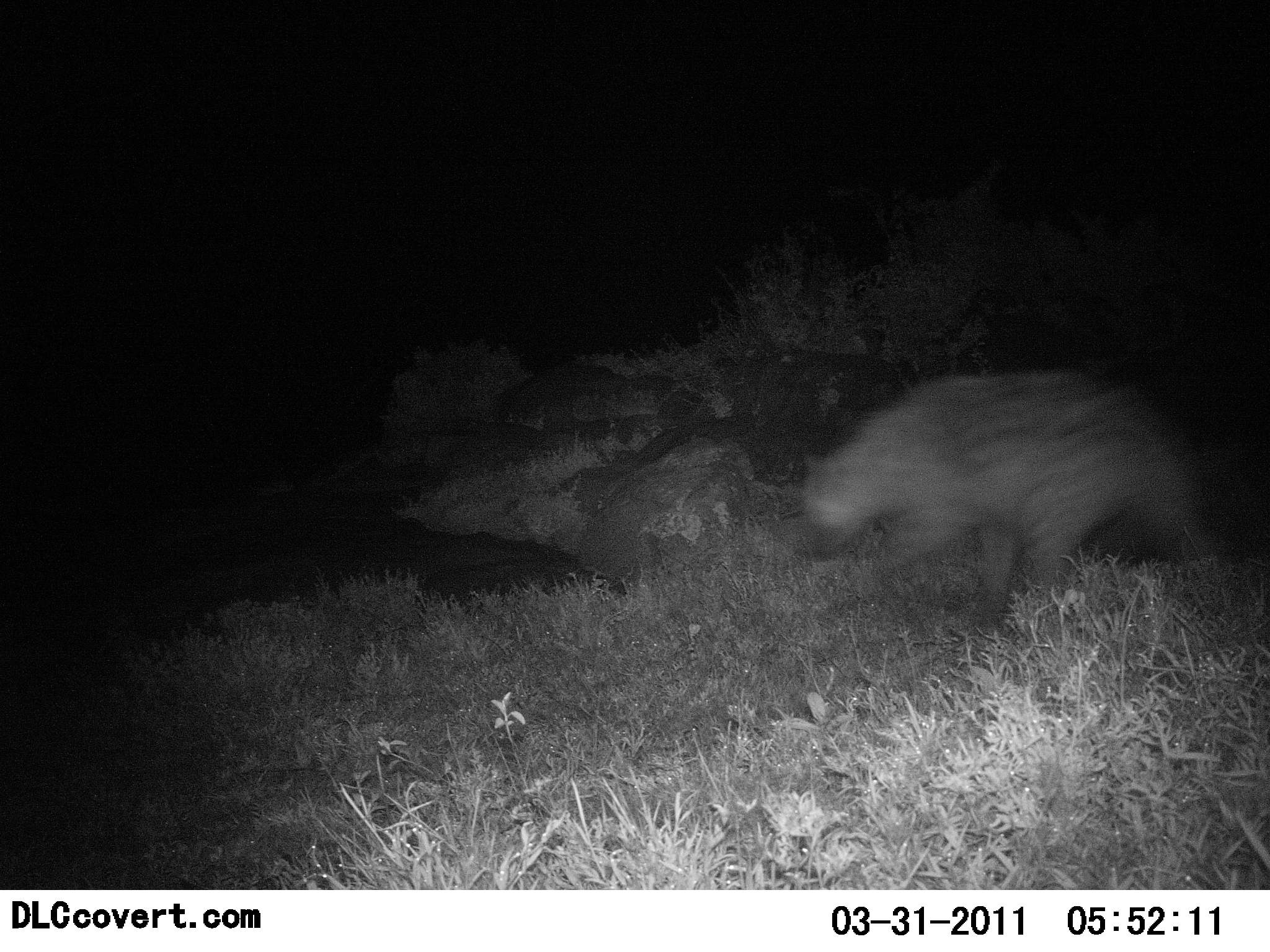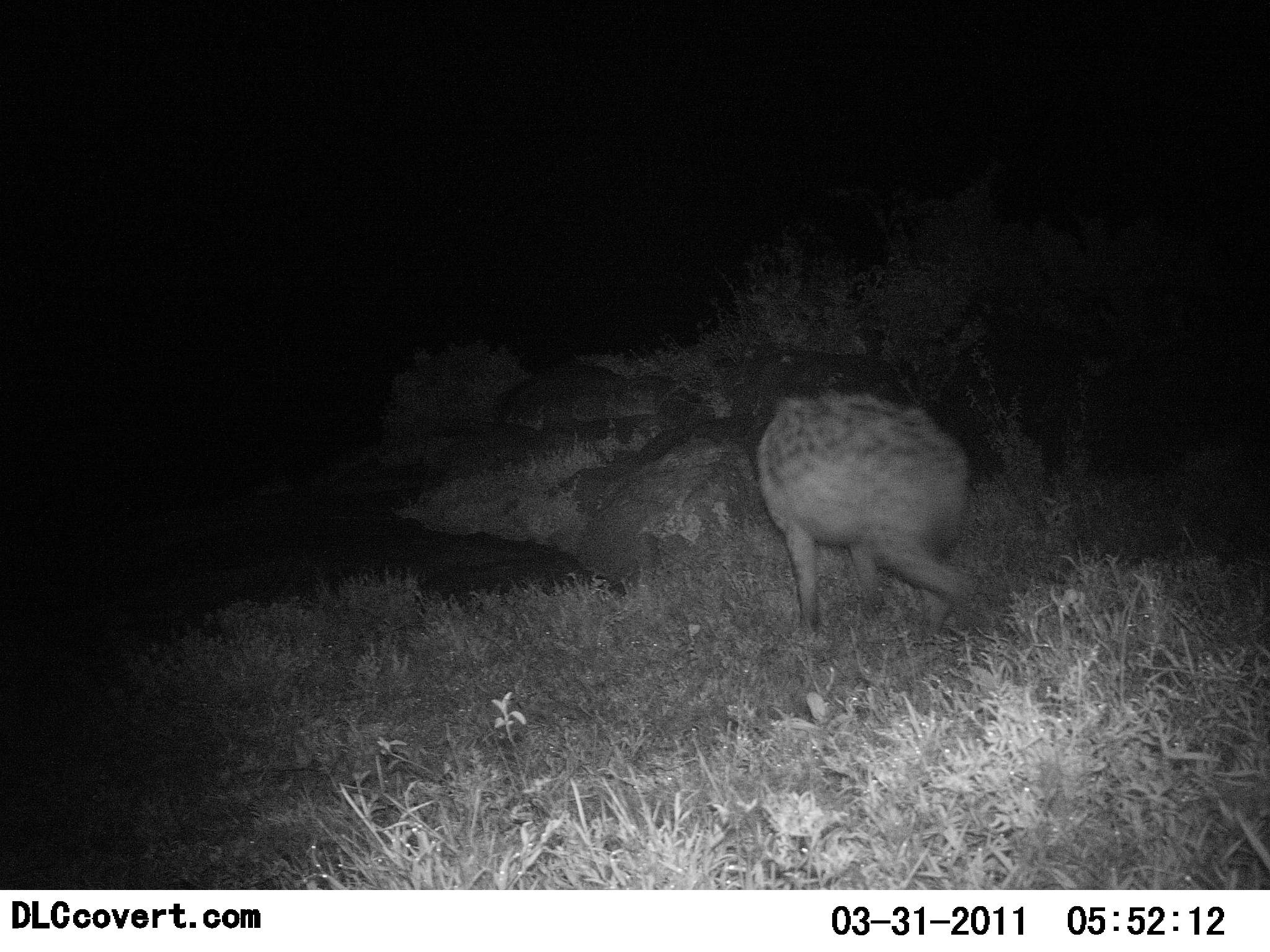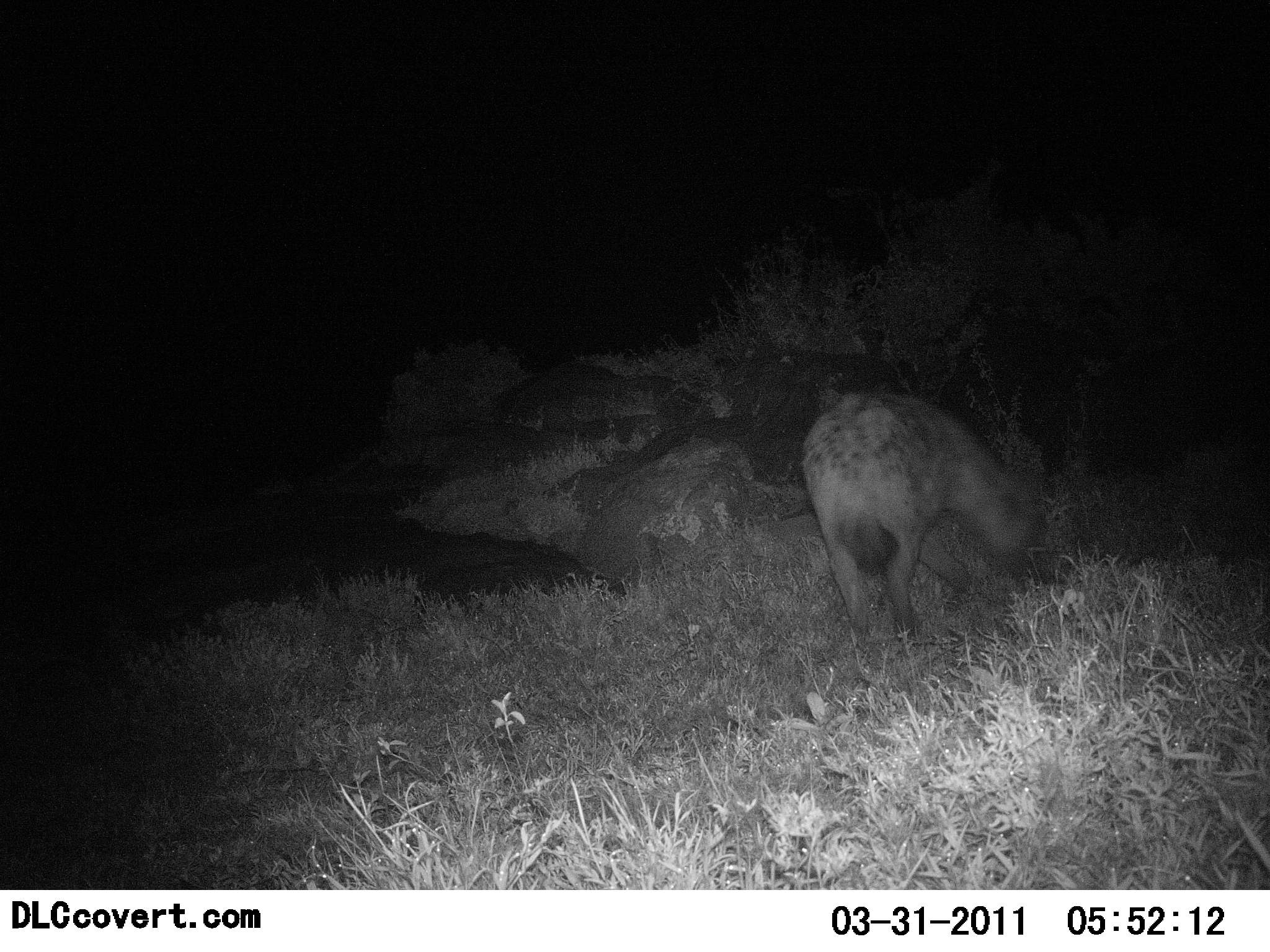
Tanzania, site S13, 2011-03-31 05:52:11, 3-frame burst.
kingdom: Animalia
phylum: Chordata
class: Mammalia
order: Carnivora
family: Hyaenidae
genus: Crocuta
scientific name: Crocuta crocuta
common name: spotted hyena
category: hyenaspotted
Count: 1.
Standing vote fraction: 18%.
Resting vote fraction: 0%.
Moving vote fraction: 73%.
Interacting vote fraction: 0%.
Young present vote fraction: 0%.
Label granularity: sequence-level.